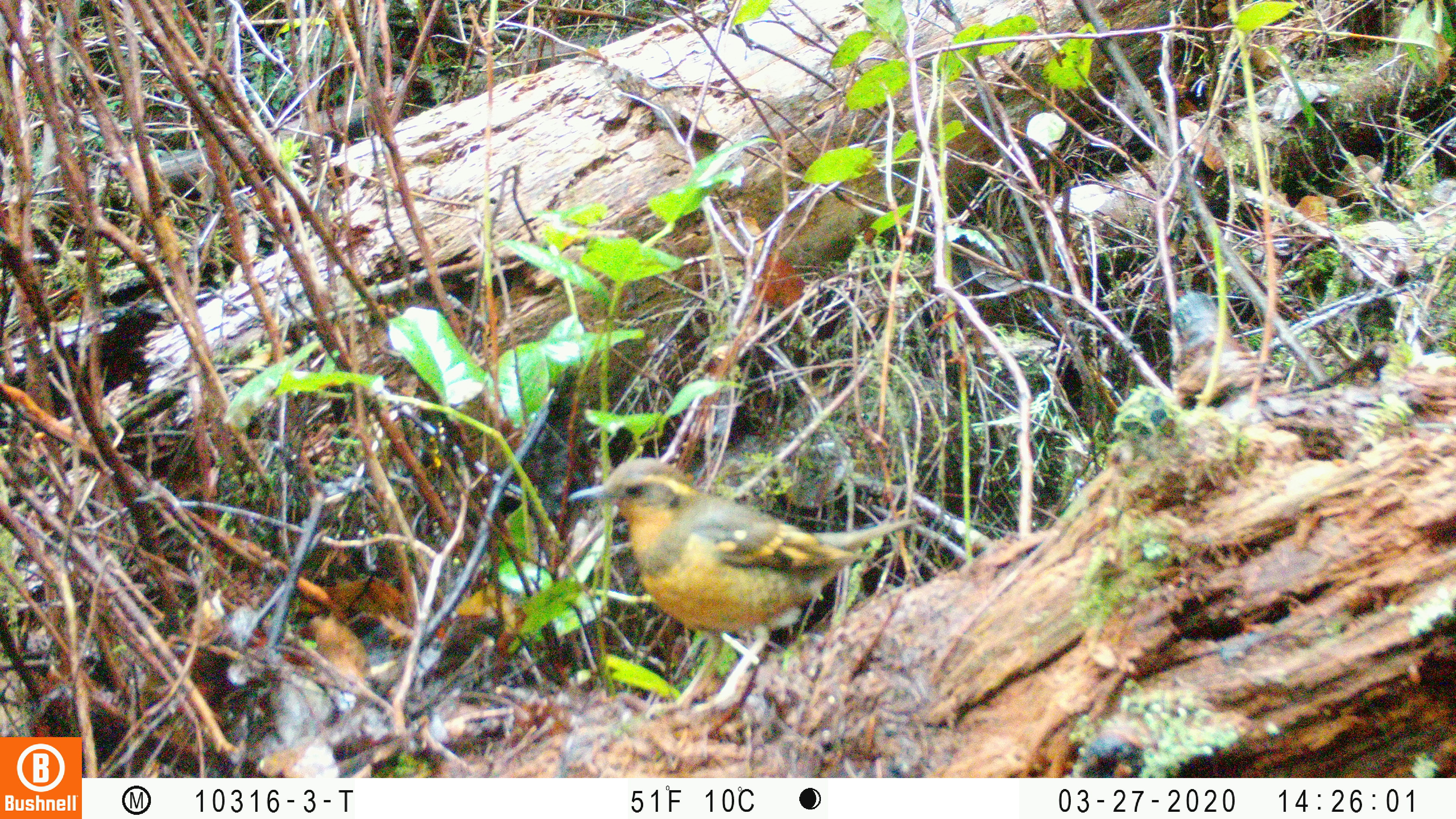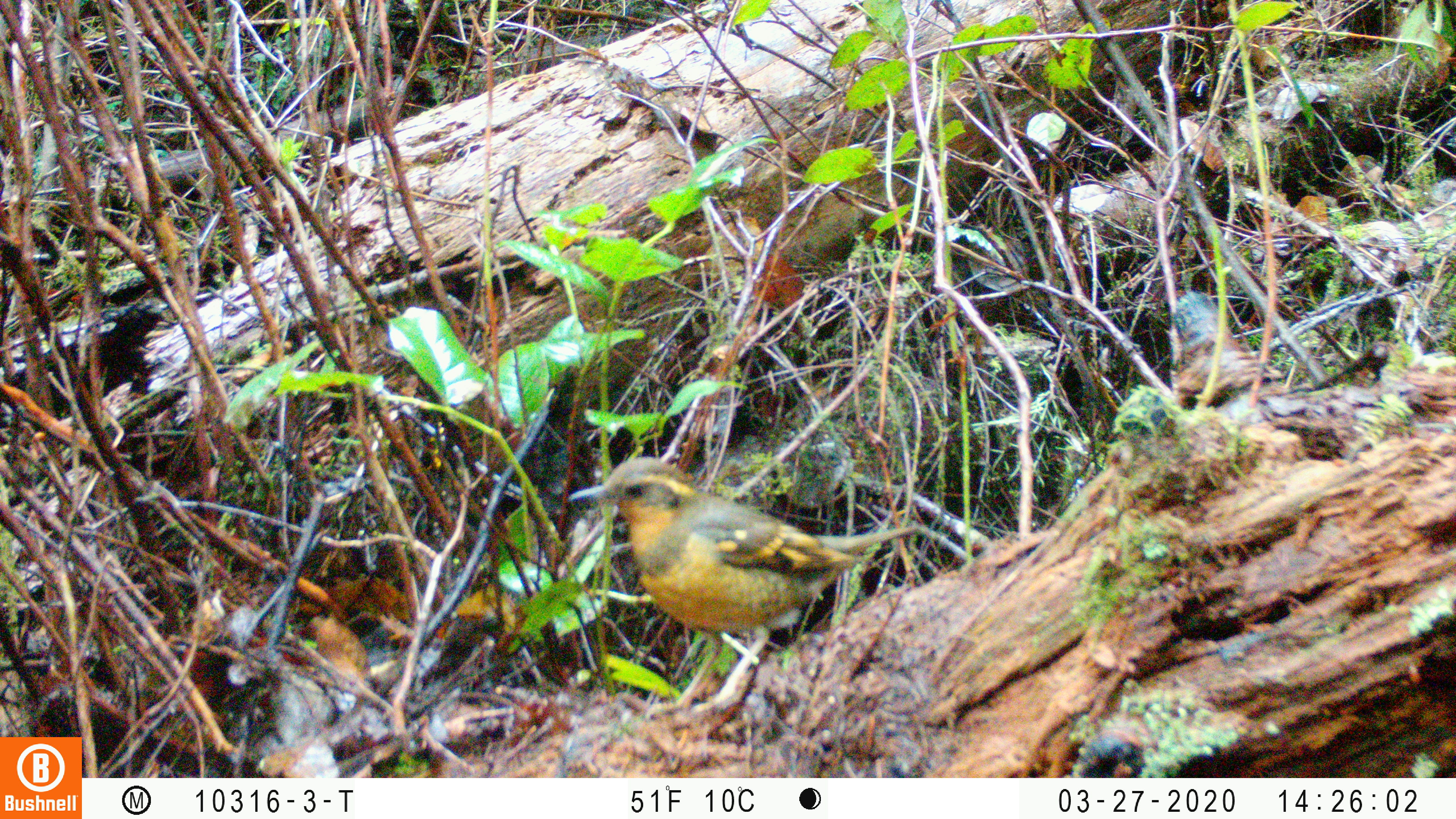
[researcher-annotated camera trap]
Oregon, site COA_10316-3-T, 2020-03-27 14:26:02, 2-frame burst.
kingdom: Animalia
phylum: Chordata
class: Aves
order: Passeriformes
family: Turdidae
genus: Ixoreus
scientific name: Ixoreus naevius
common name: varied thrush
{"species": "varied thrush (Ixoreus naevius)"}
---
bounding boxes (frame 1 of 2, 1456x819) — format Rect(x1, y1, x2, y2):
varied thrush: Rect(569, 457, 920, 718)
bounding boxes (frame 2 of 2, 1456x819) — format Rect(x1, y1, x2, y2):
varied thrush: Rect(570, 458, 927, 699)